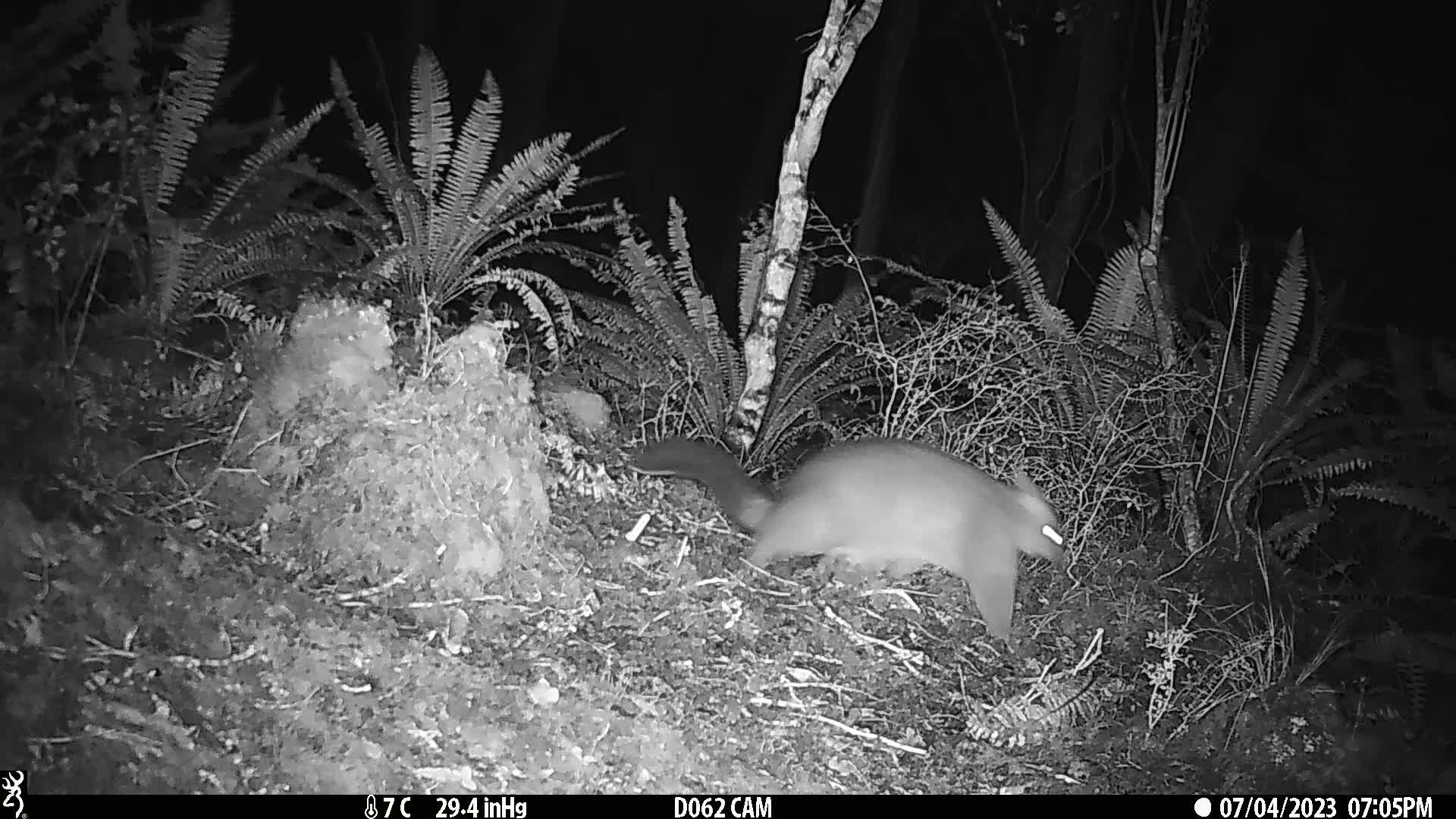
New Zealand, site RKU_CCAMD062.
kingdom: Animalia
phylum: Chordata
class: Mammalia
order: Diprotodontia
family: Phalangeridae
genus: Trichosurus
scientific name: Trichosurus vulpecula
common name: common brushtail possum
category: possum